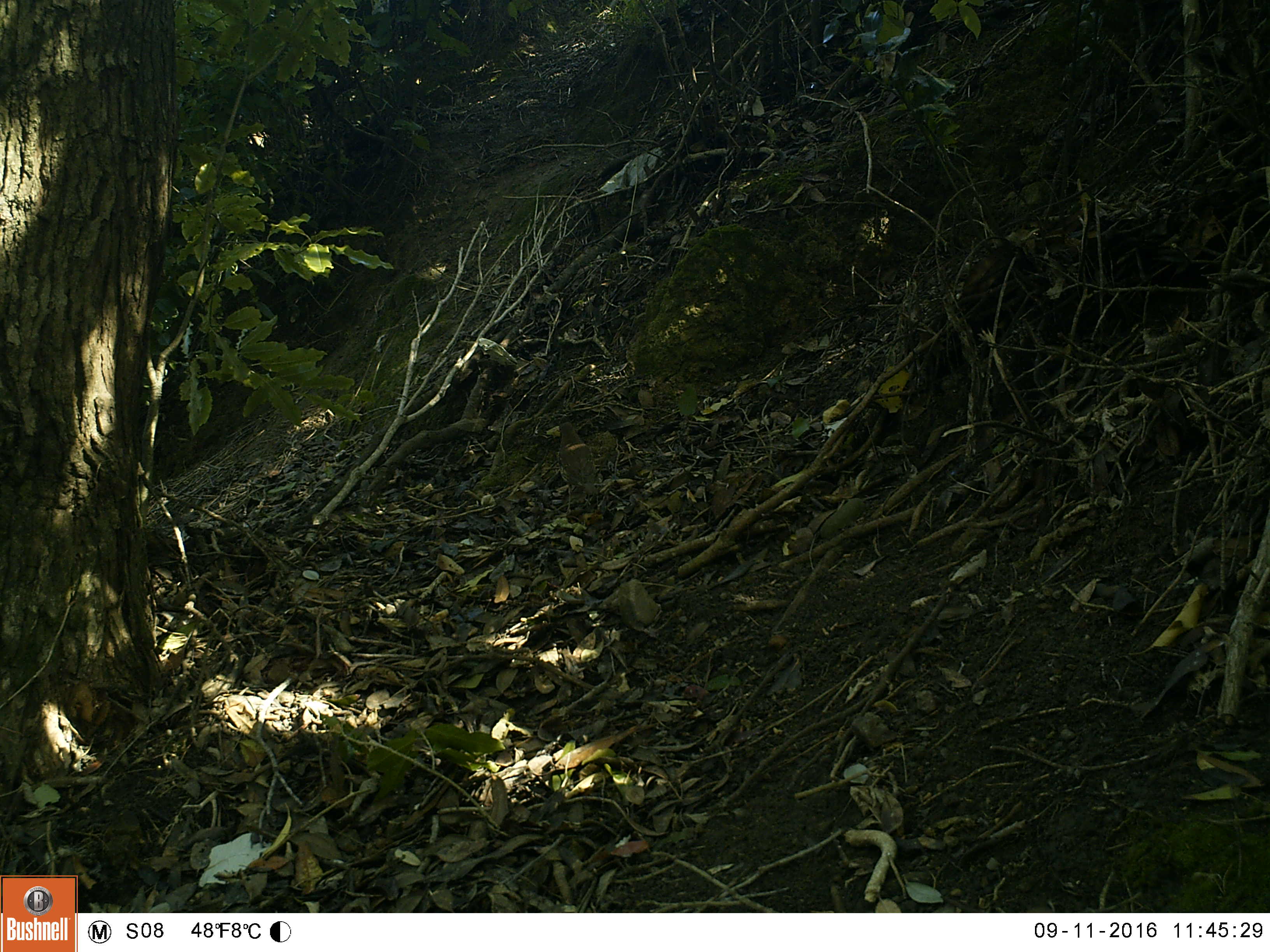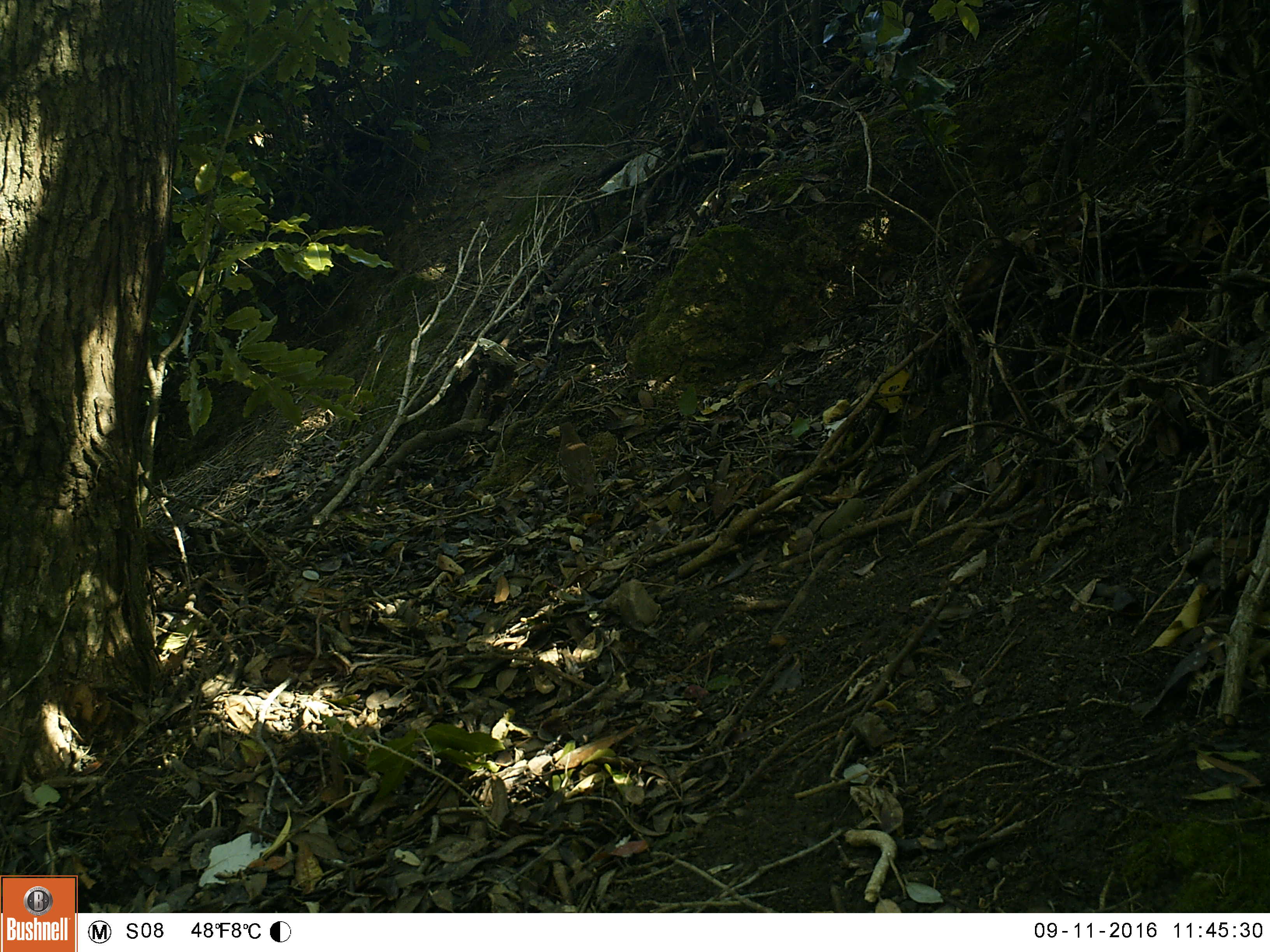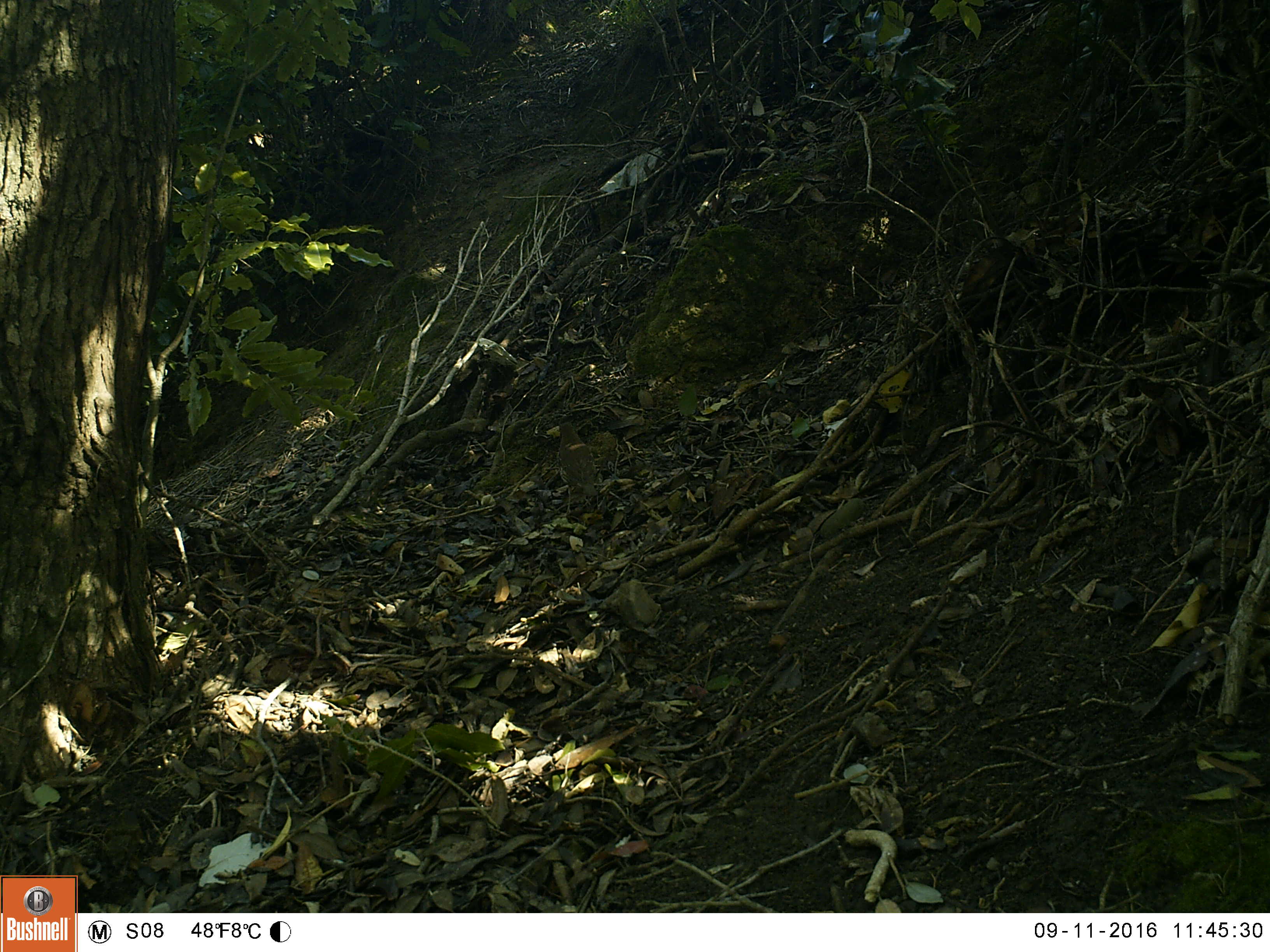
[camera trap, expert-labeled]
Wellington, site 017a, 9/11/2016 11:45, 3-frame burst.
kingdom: Animalia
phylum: Chordata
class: Aves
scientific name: Aves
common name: bird